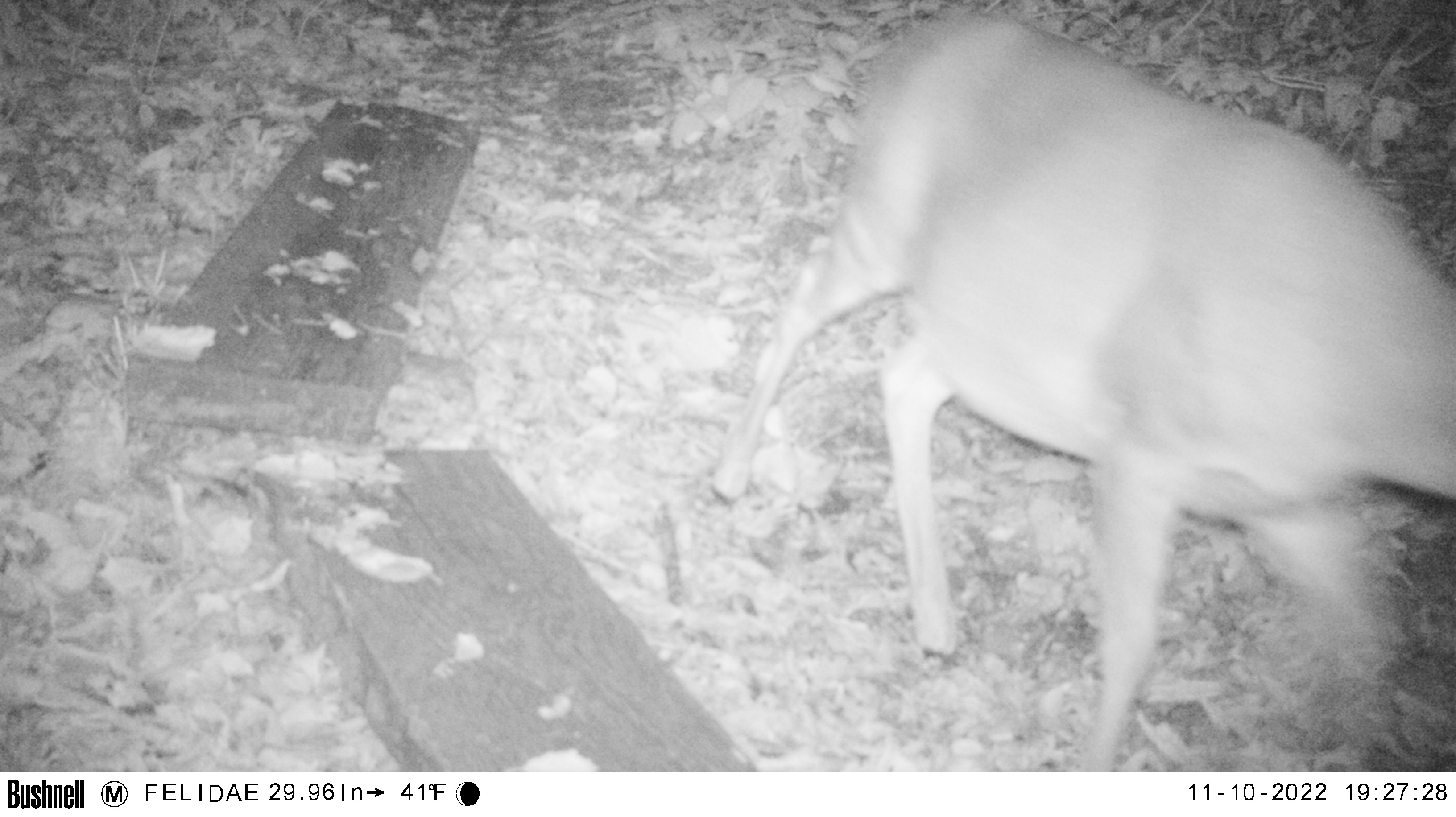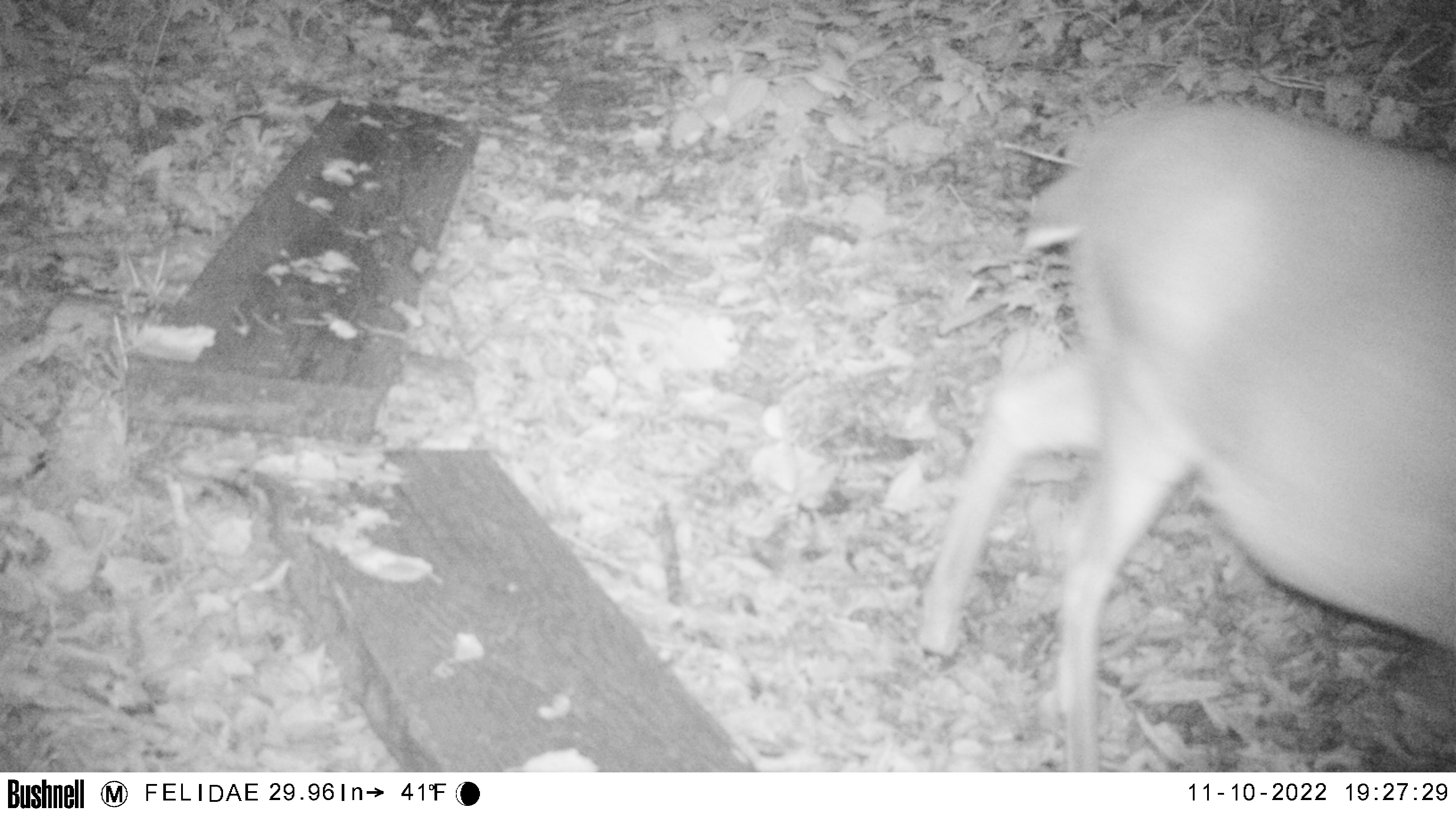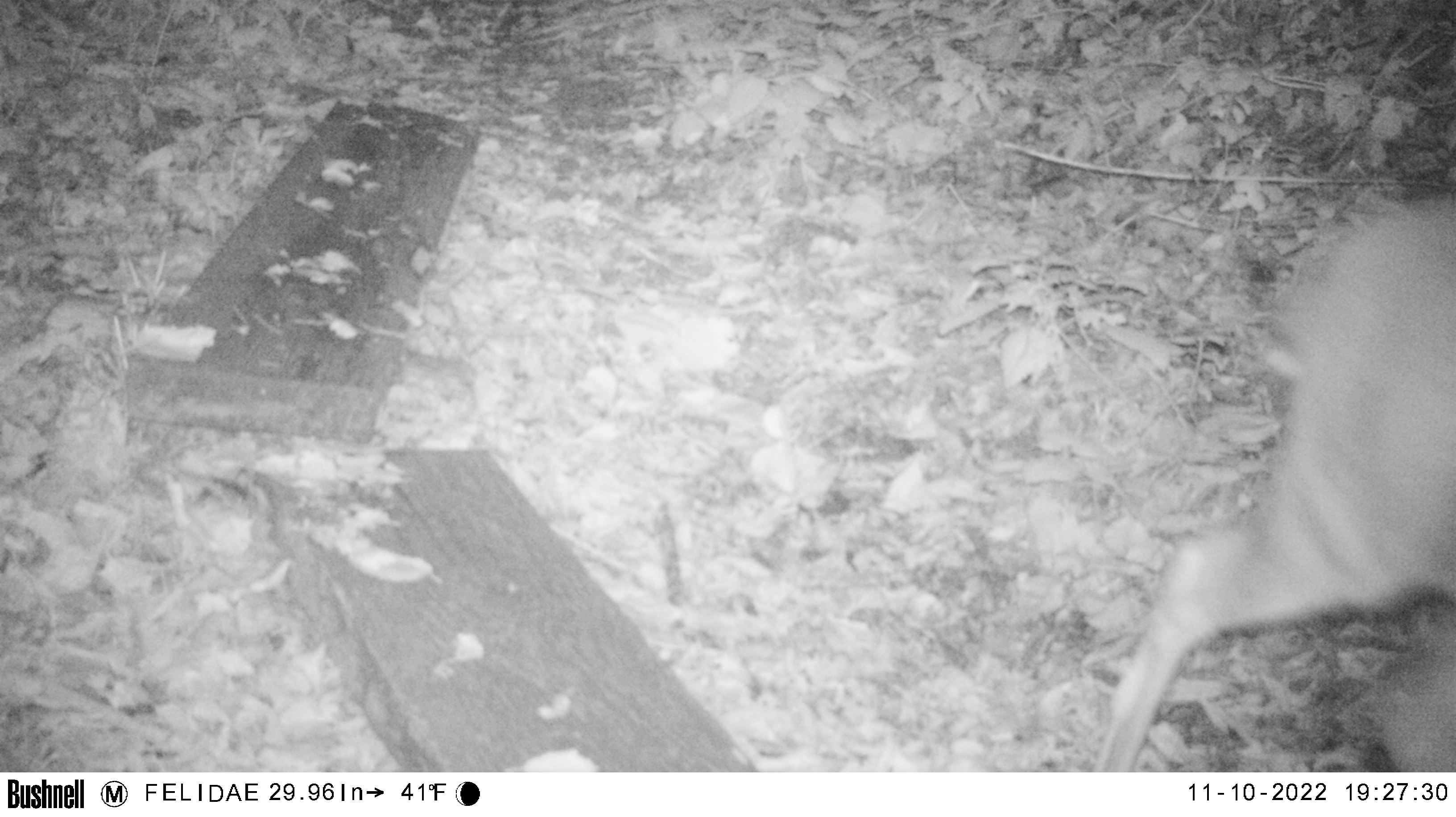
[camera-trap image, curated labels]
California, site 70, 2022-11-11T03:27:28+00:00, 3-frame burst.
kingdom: Animalia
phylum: Chordata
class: Mammalia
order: Artiodactyla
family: Cervidae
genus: Odocoileus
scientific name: Odocoileus hemionus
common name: mule deer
Mule deer (Odocoileus hemionus).